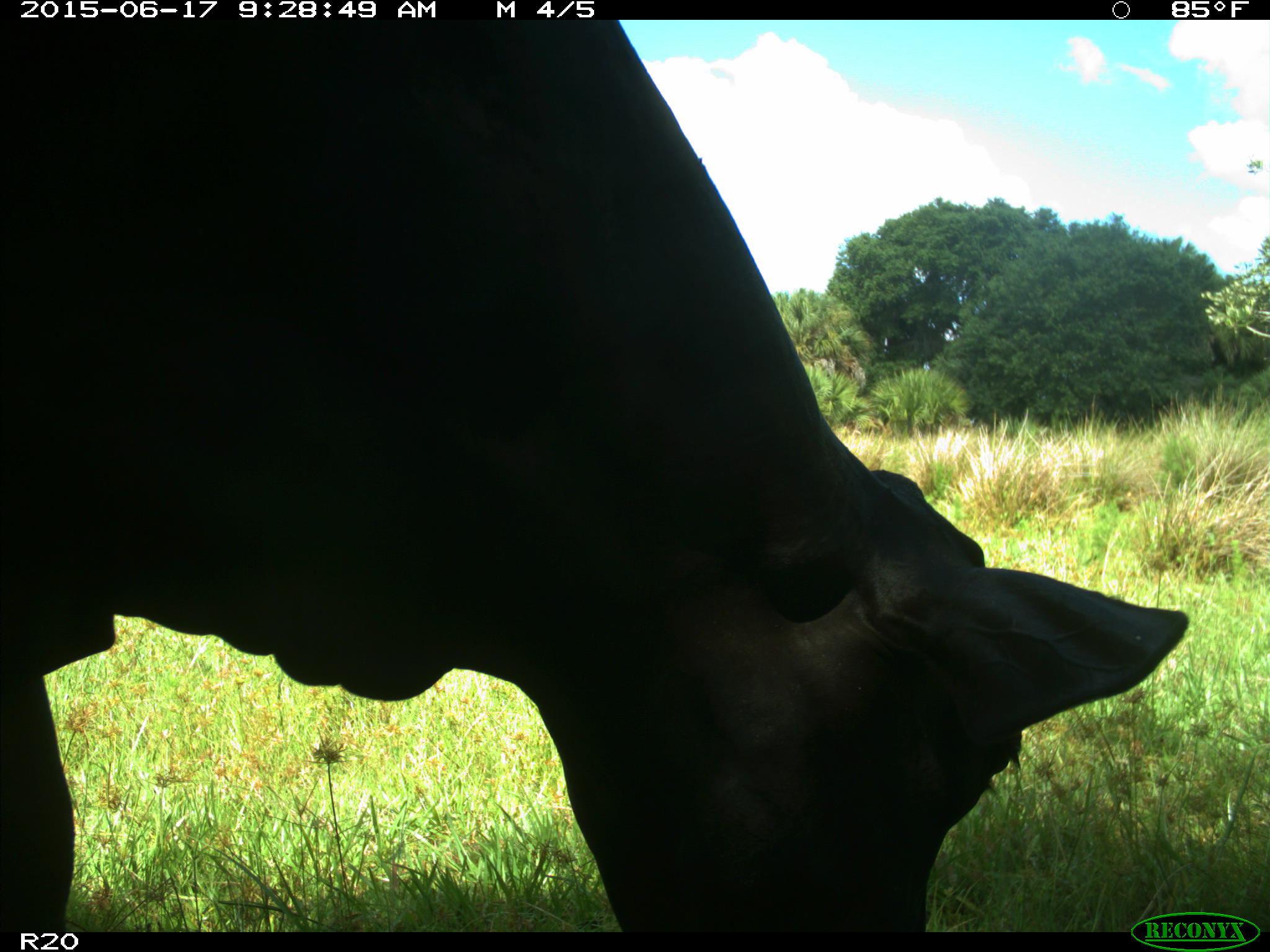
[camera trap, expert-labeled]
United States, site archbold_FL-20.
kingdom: Animalia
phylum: Chordata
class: Mammalia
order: Artiodactyla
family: Bovidae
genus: Bos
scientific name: Bos taurus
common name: domestic cow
Bos taurus (domestic cow).